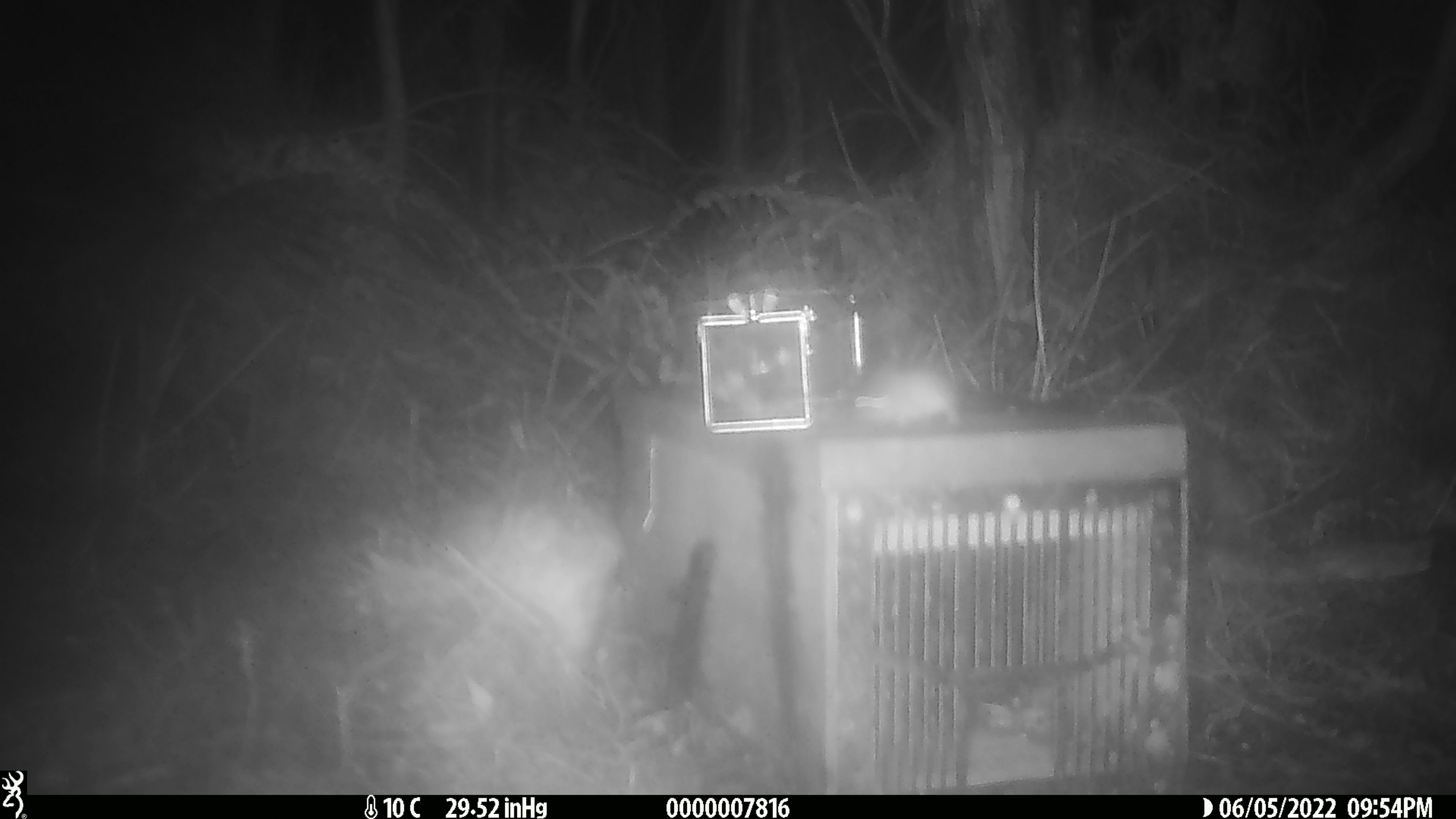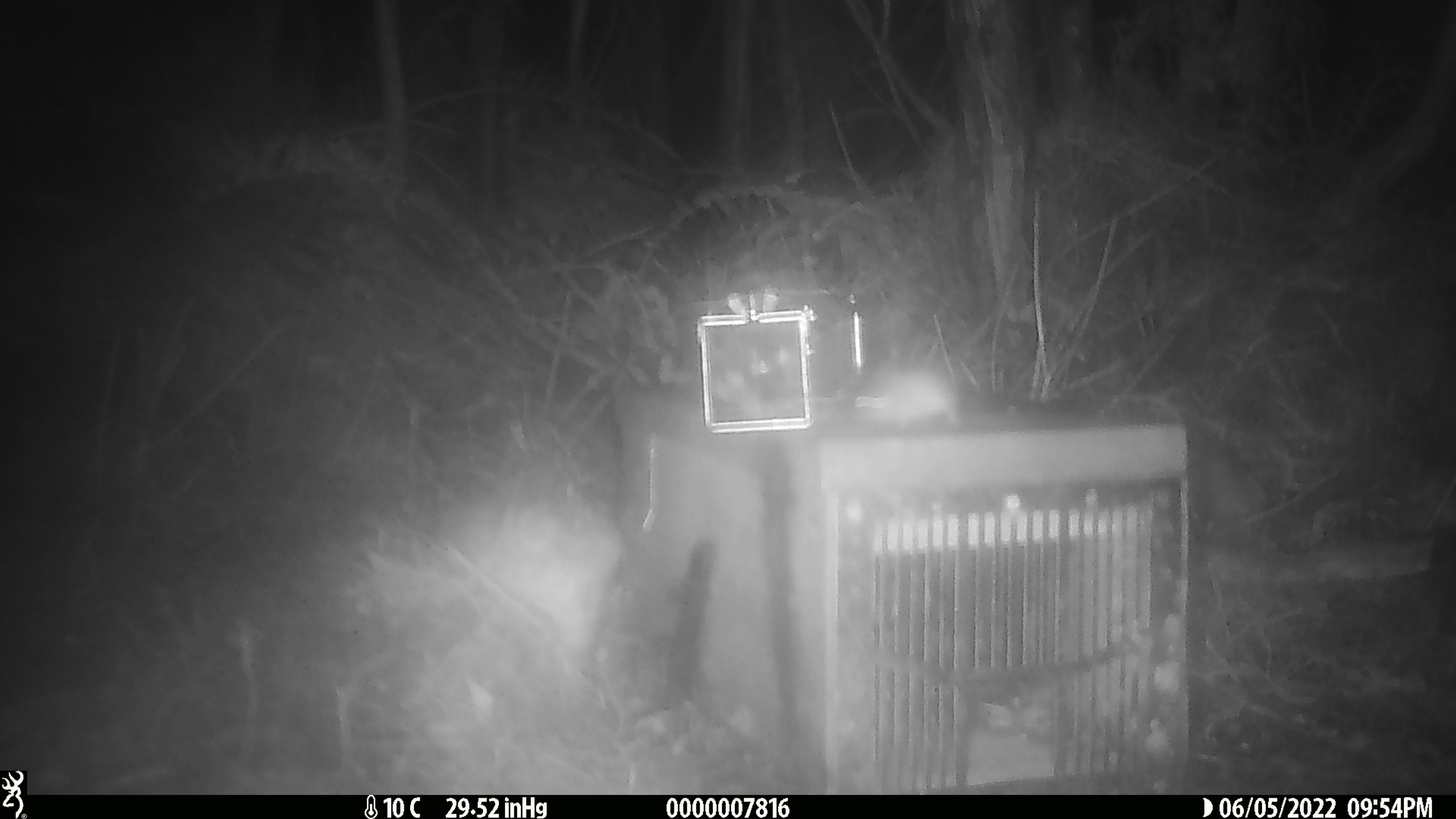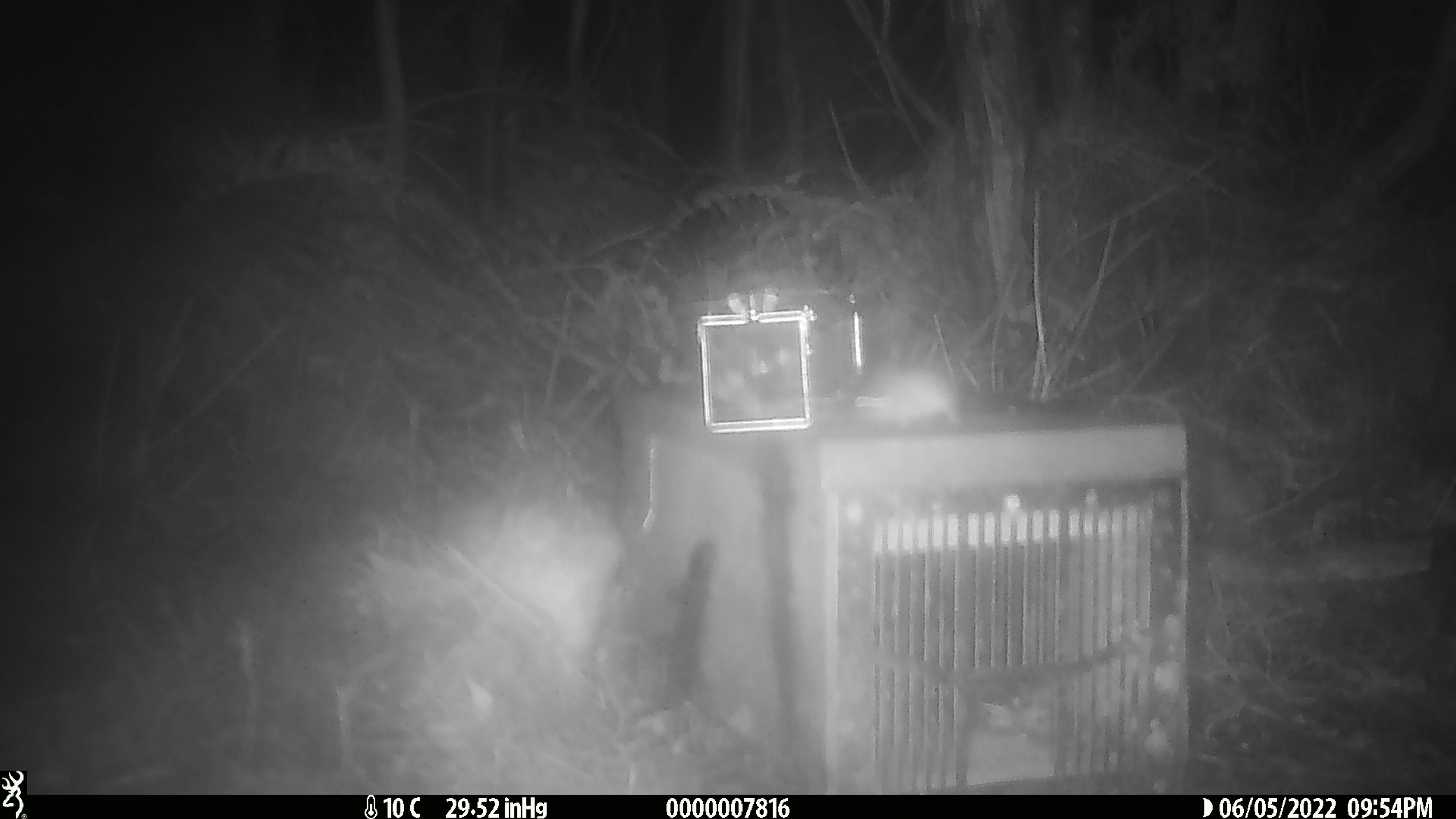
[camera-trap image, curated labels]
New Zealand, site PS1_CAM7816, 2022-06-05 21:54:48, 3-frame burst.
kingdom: Animalia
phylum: Chordata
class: Mammalia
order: Rodentia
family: Muridae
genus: Mus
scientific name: Mus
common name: mouse